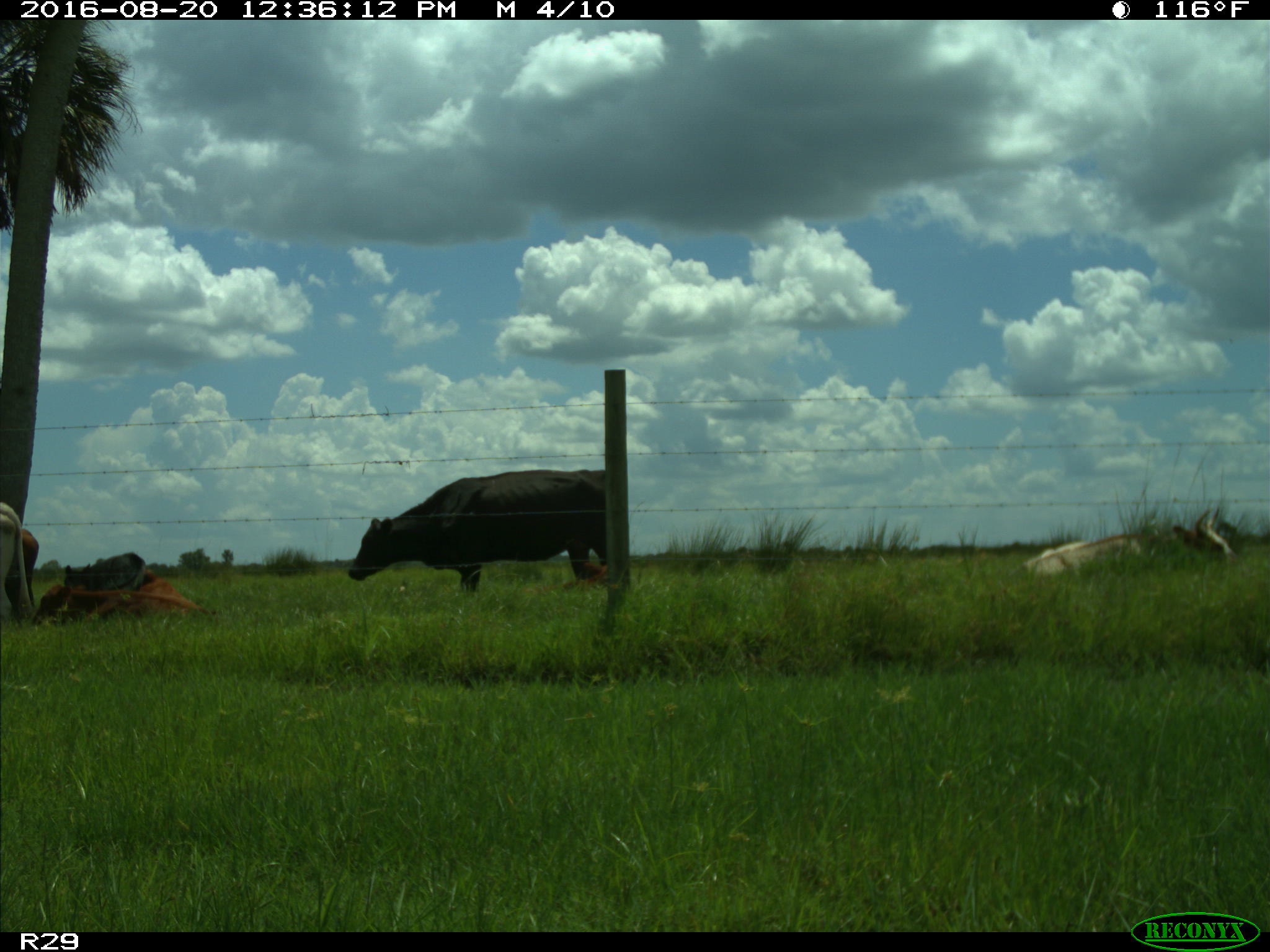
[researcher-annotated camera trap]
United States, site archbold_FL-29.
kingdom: Animalia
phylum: Chordata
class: Mammalia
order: Artiodactyla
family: Bovidae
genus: Bos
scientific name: Bos taurus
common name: domestic cow